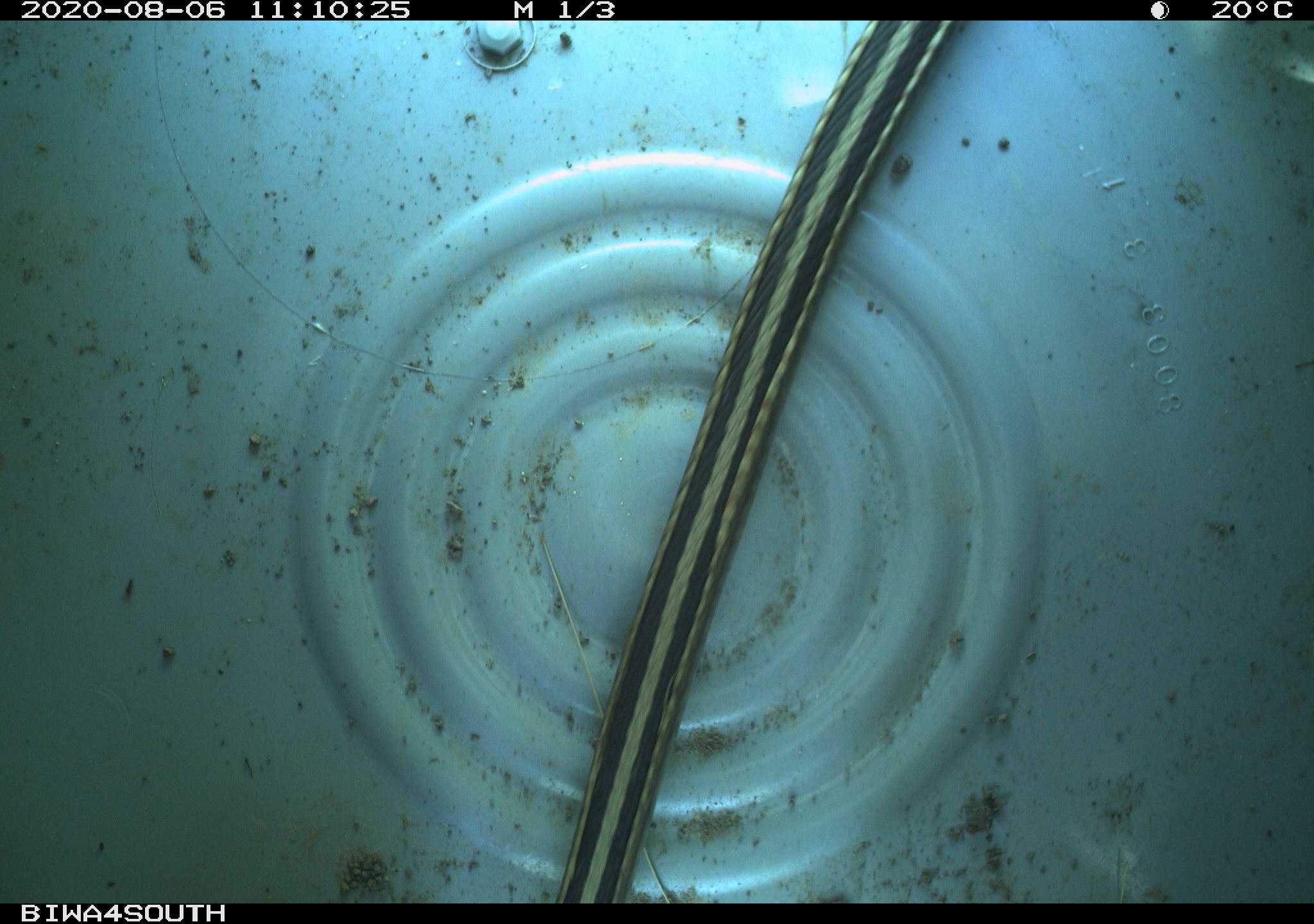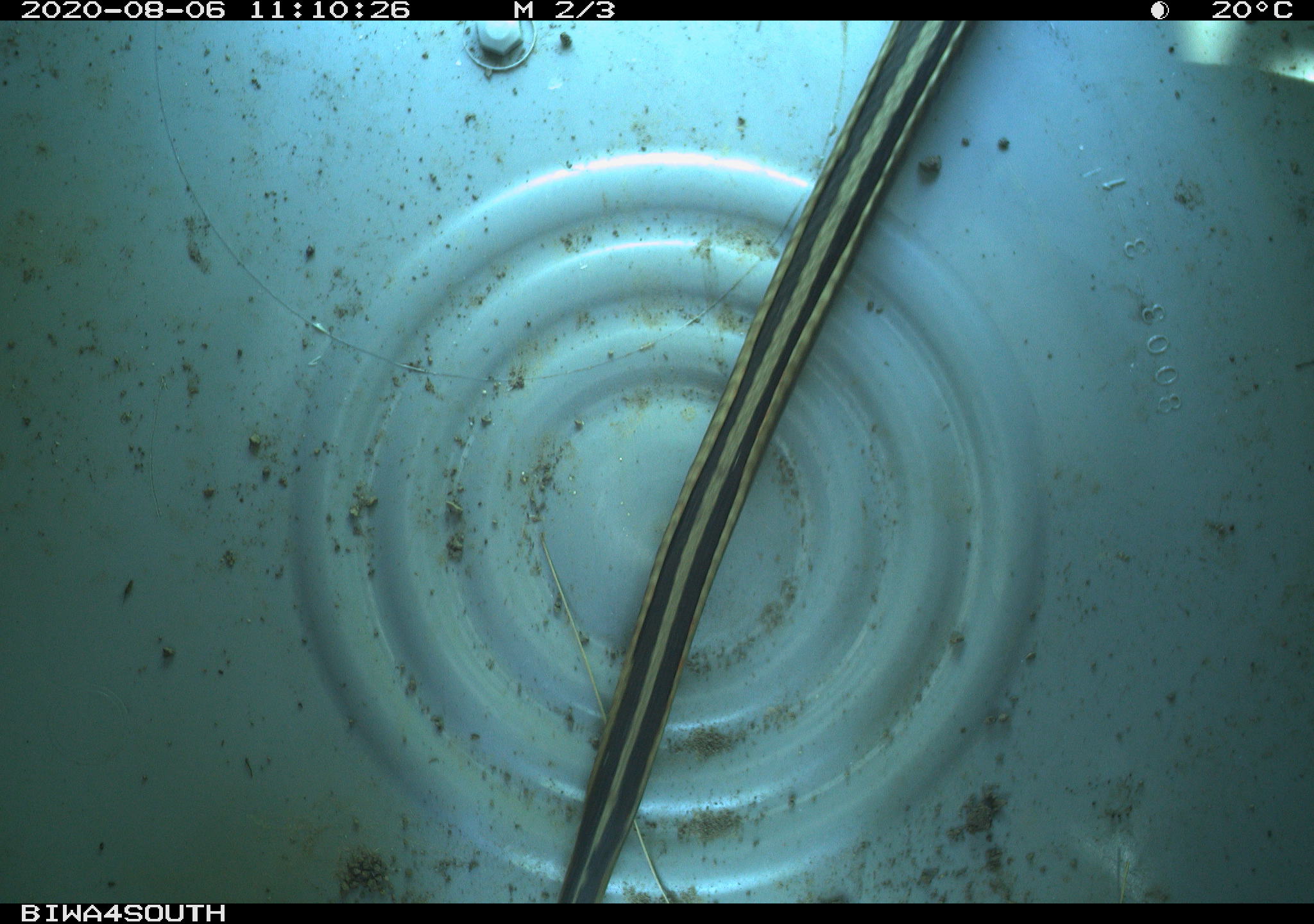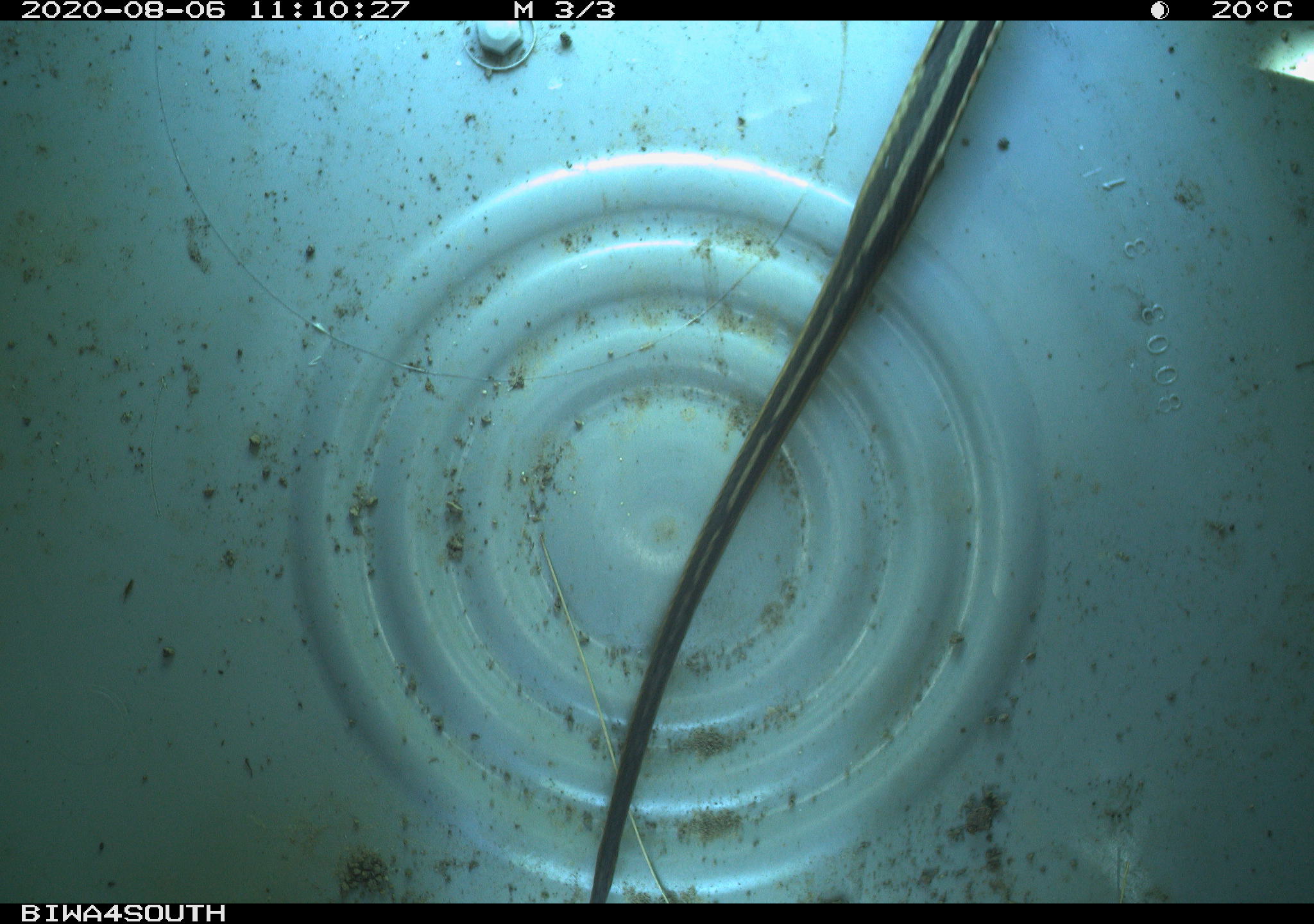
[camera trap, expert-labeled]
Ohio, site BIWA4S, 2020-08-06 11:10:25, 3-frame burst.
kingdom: Animalia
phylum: Chordata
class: Reptilia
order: Squamata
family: Colubridae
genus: Thamnophis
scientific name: Thamnophis sirtalis sirtalis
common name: eastern gartersnake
Eastern gartersnake (Thamnophis sirtalis sirtalis).